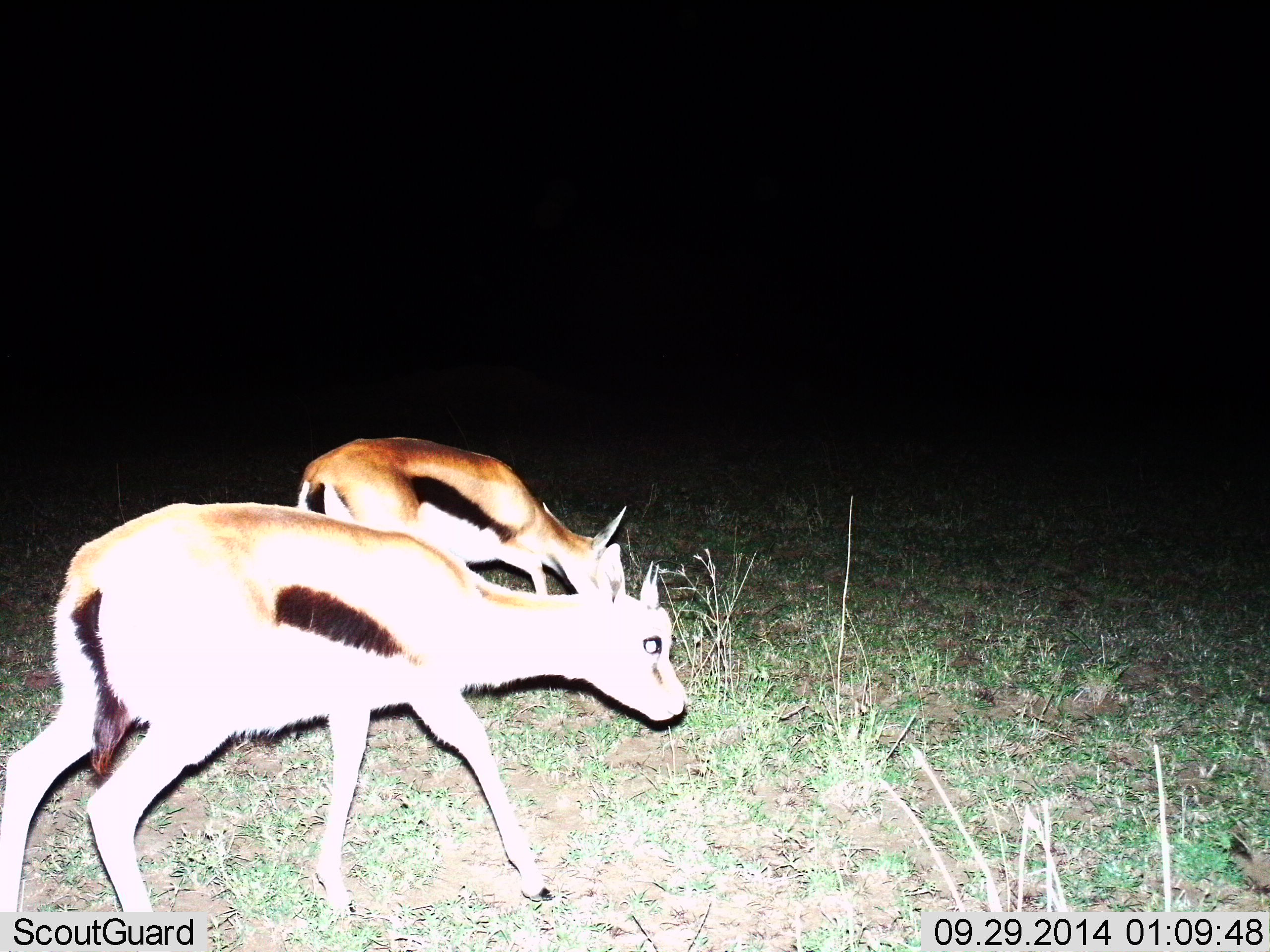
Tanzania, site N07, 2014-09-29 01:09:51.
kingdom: Animalia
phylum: Chordata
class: Mammalia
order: Artiodactyla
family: Bovidae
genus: Eudorcas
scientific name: Eudorcas thomsonii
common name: thomson's gazelle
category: gazellethomsons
Gazellethomsons (thomson's gazelle) (Eudorcas thomsonii), count 2. Behavior (volunteer vote fractions): standing 20%, resting 0%, moving 70%, interacting 0%. Young present (vote fraction): 30%. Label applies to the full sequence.